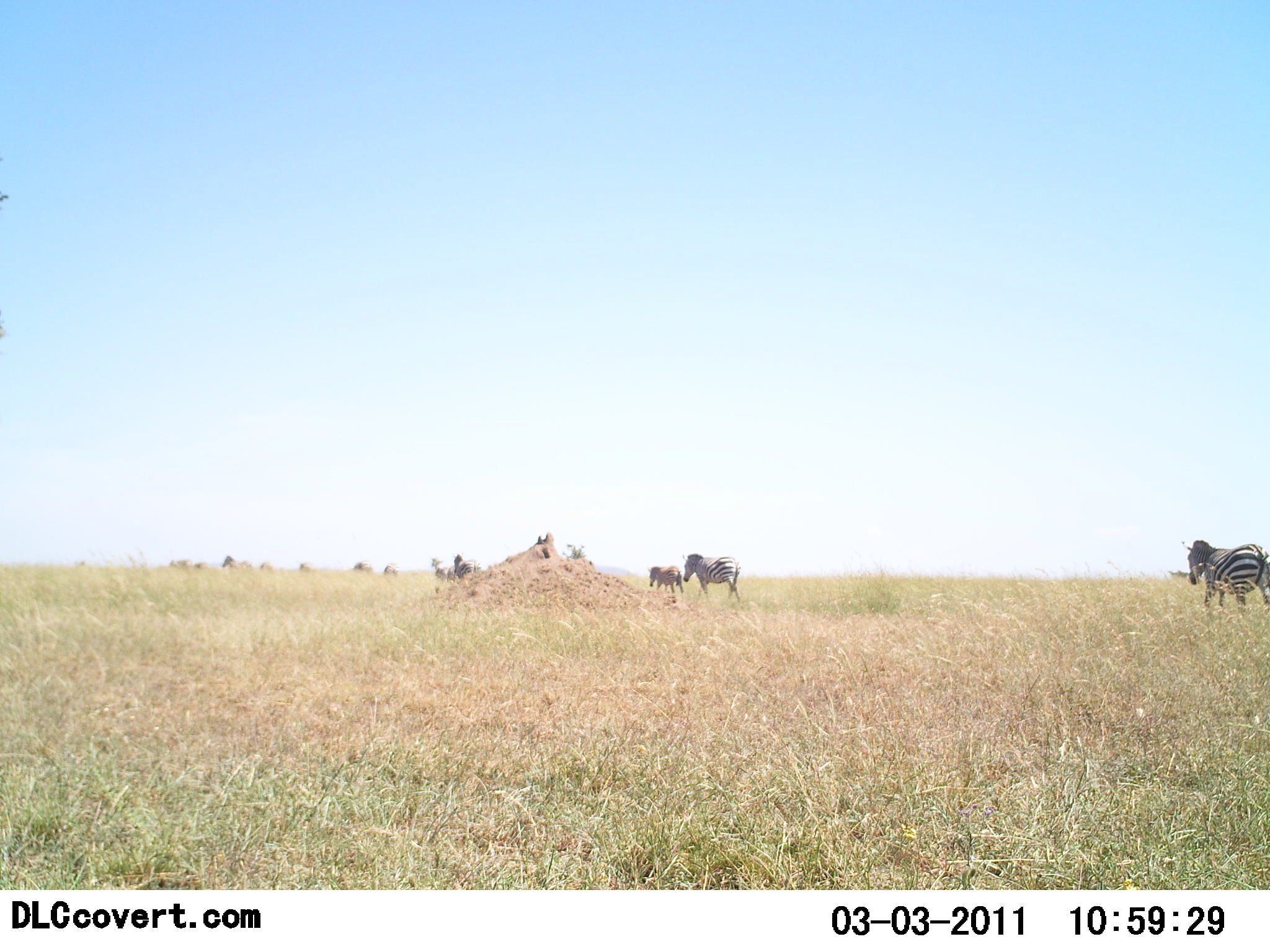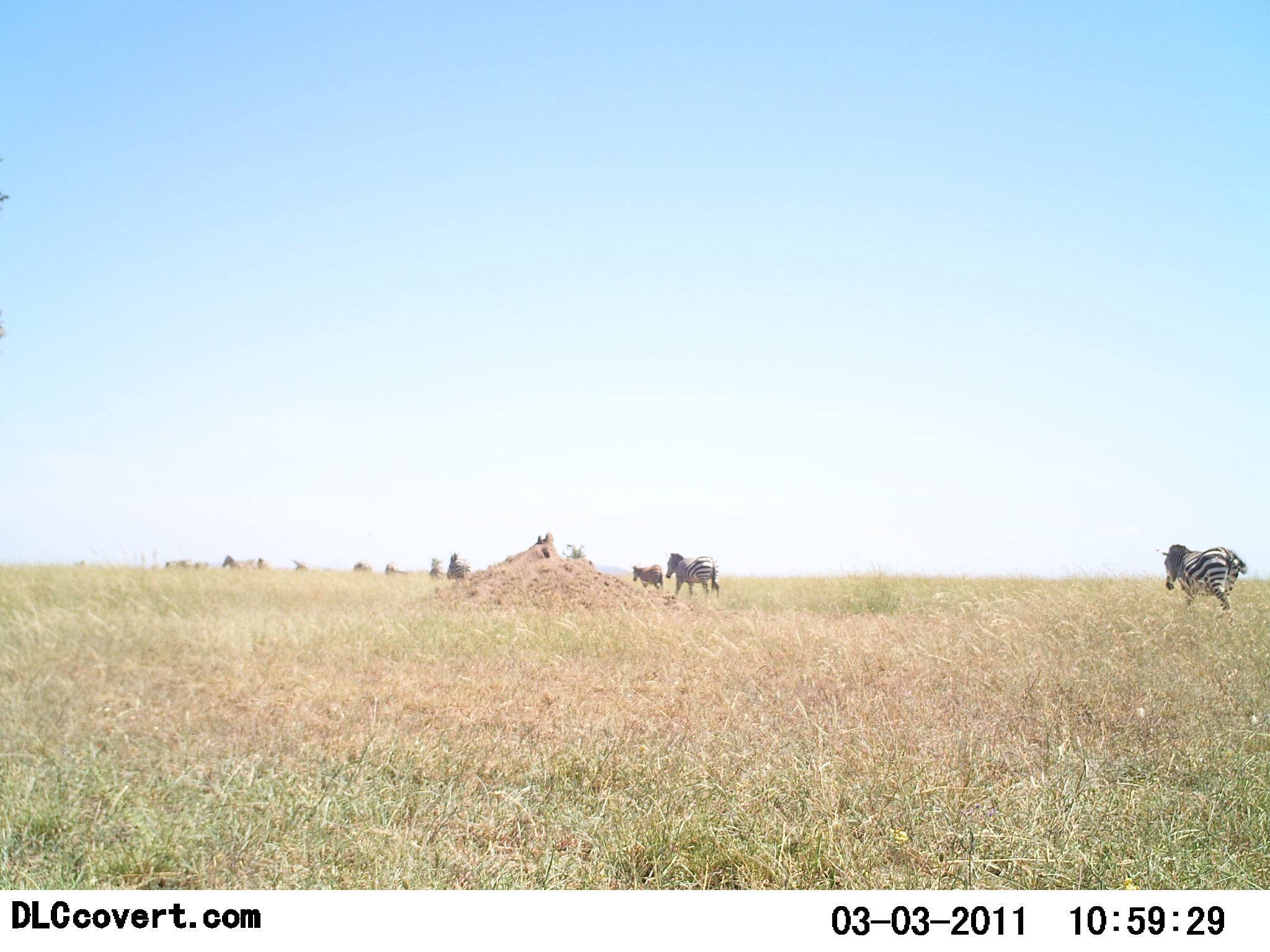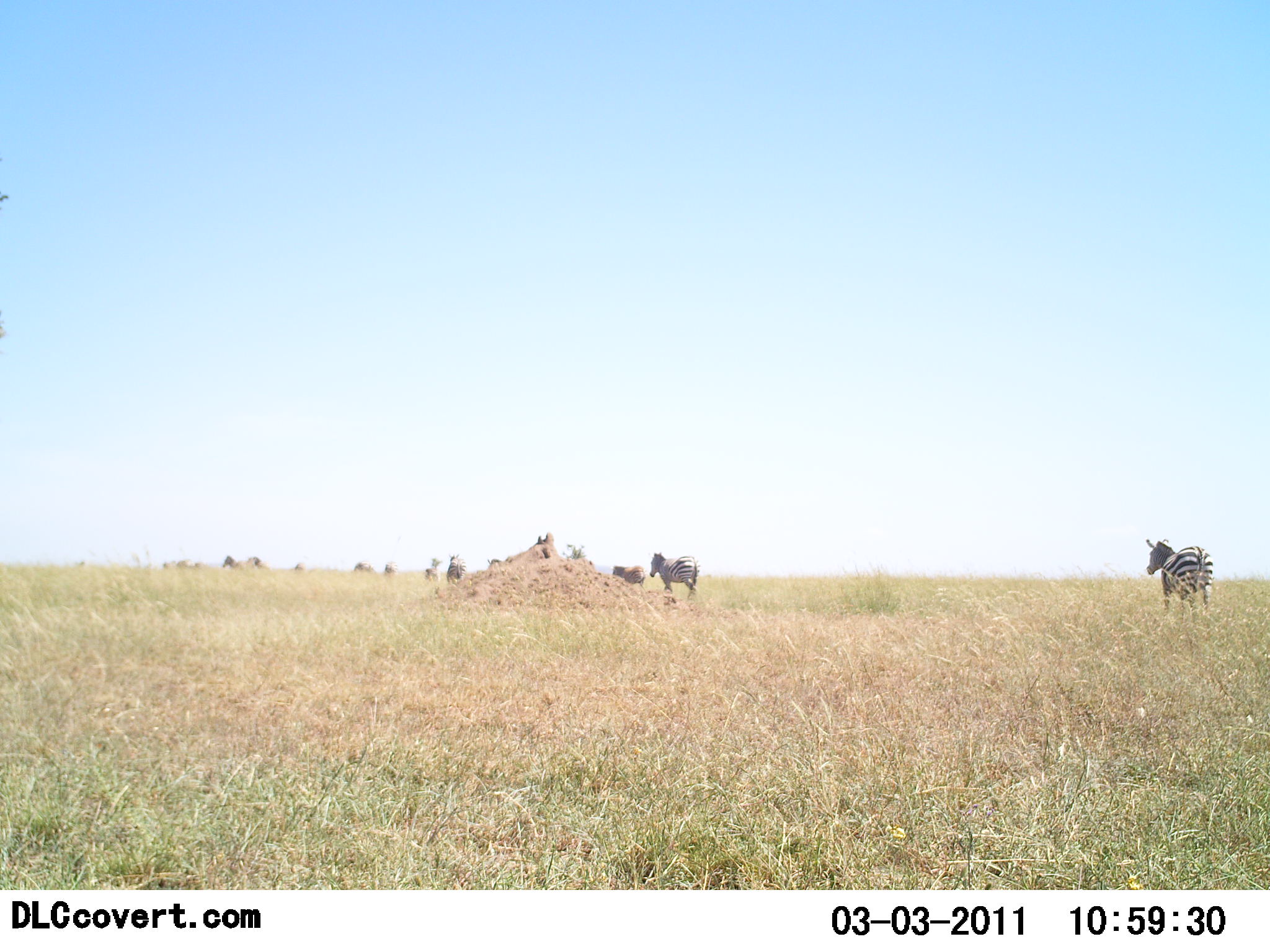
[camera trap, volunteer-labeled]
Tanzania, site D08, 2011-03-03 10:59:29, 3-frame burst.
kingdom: Animalia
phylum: Chordata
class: Mammalia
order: Perissodactyla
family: Equidae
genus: Equus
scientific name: Equus quagga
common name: plains zebra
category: zebra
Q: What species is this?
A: Zebra (plains zebra) (Equus quagga).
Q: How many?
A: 10.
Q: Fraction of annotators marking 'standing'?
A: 0%.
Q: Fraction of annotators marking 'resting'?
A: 0%.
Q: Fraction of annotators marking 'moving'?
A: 100%.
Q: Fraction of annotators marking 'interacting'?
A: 0%.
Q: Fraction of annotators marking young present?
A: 8%.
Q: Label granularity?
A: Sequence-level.